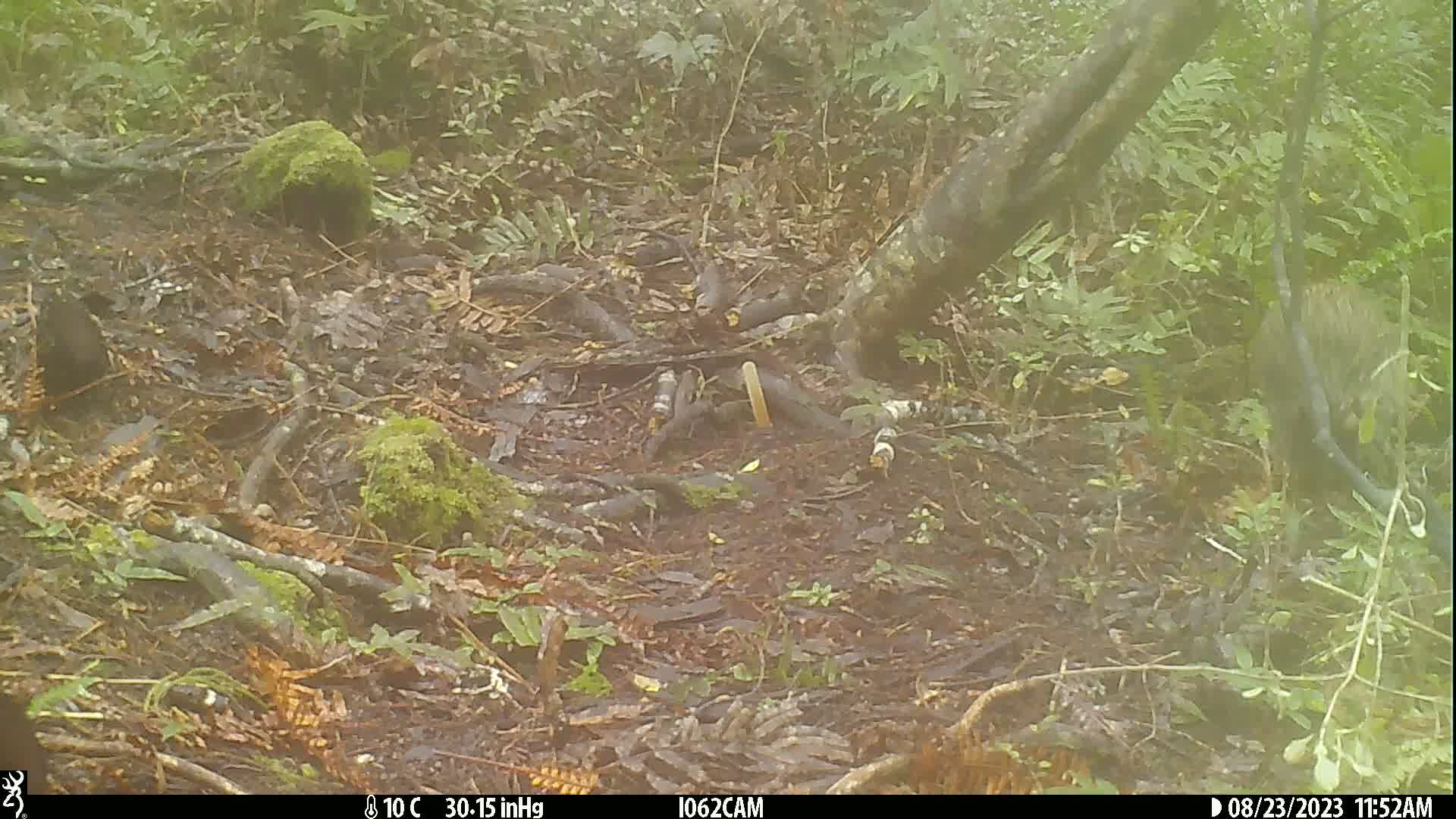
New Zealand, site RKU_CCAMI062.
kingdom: Animalia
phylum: Chordata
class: Aves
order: Apterygiformes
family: Apterygidae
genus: Apteryx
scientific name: Apteryx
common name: kiwi